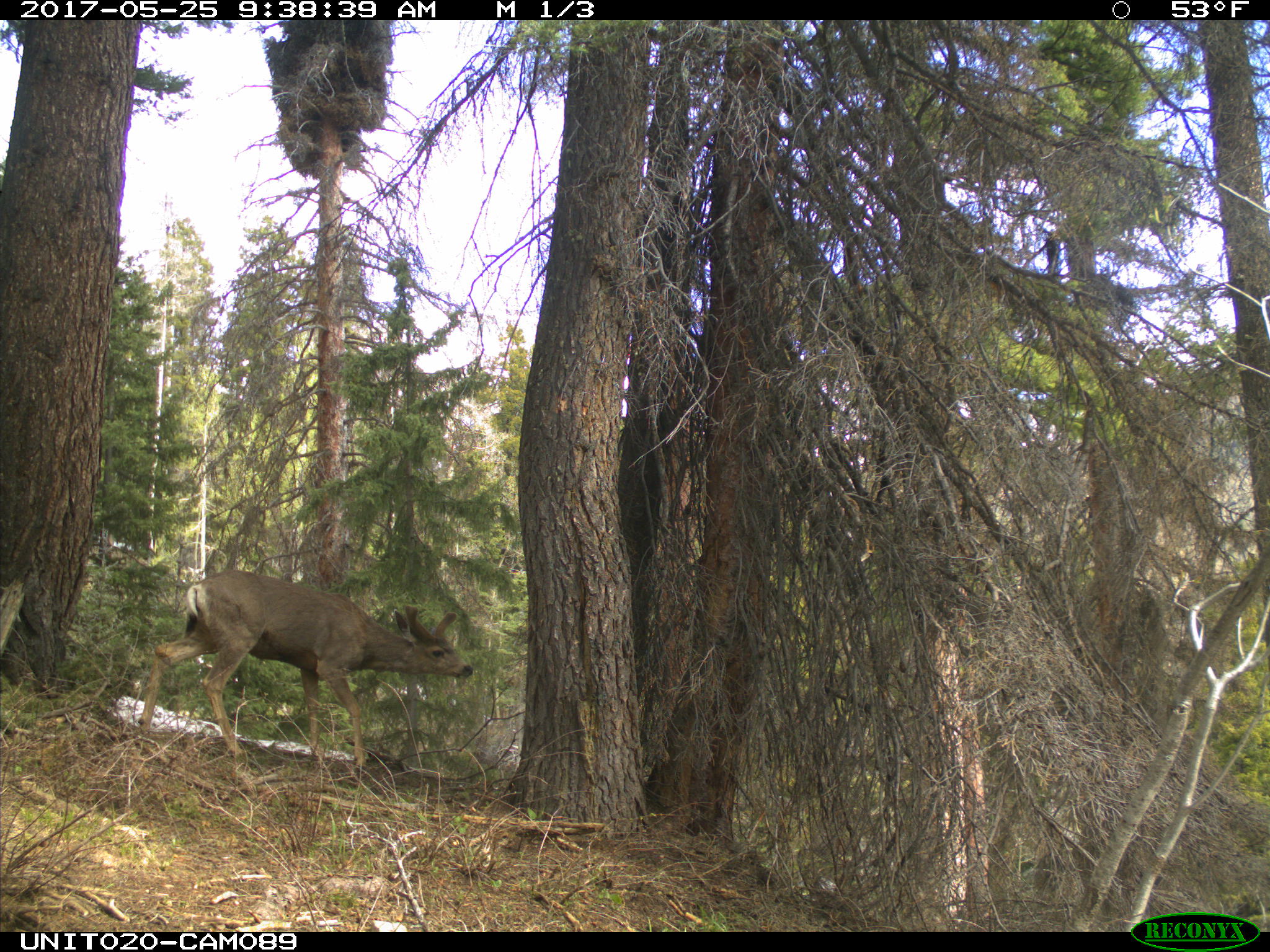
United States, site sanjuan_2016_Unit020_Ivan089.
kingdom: Animalia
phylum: Chordata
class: Mammalia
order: Artiodactyla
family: Cervidae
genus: Odocoileus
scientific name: Odocoileus hemionus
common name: mule deer